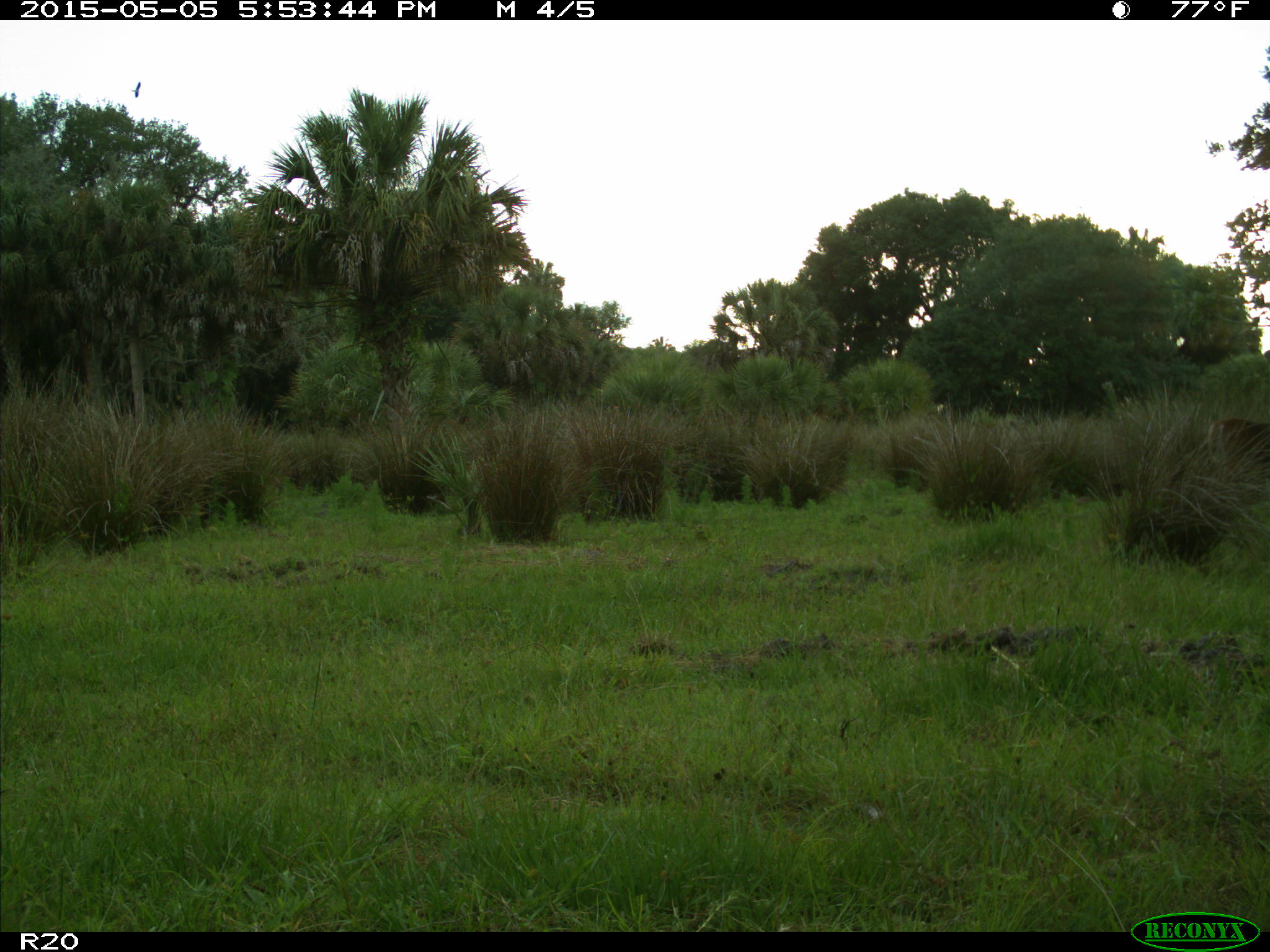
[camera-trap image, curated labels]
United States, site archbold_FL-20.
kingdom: Animalia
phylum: Chordata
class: Mammalia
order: Artiodactyla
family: Cervidae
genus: Odocoileus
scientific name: Odocoileus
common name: deer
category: unidentified deer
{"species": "unidentified deer (deer) (Odocoileus)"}